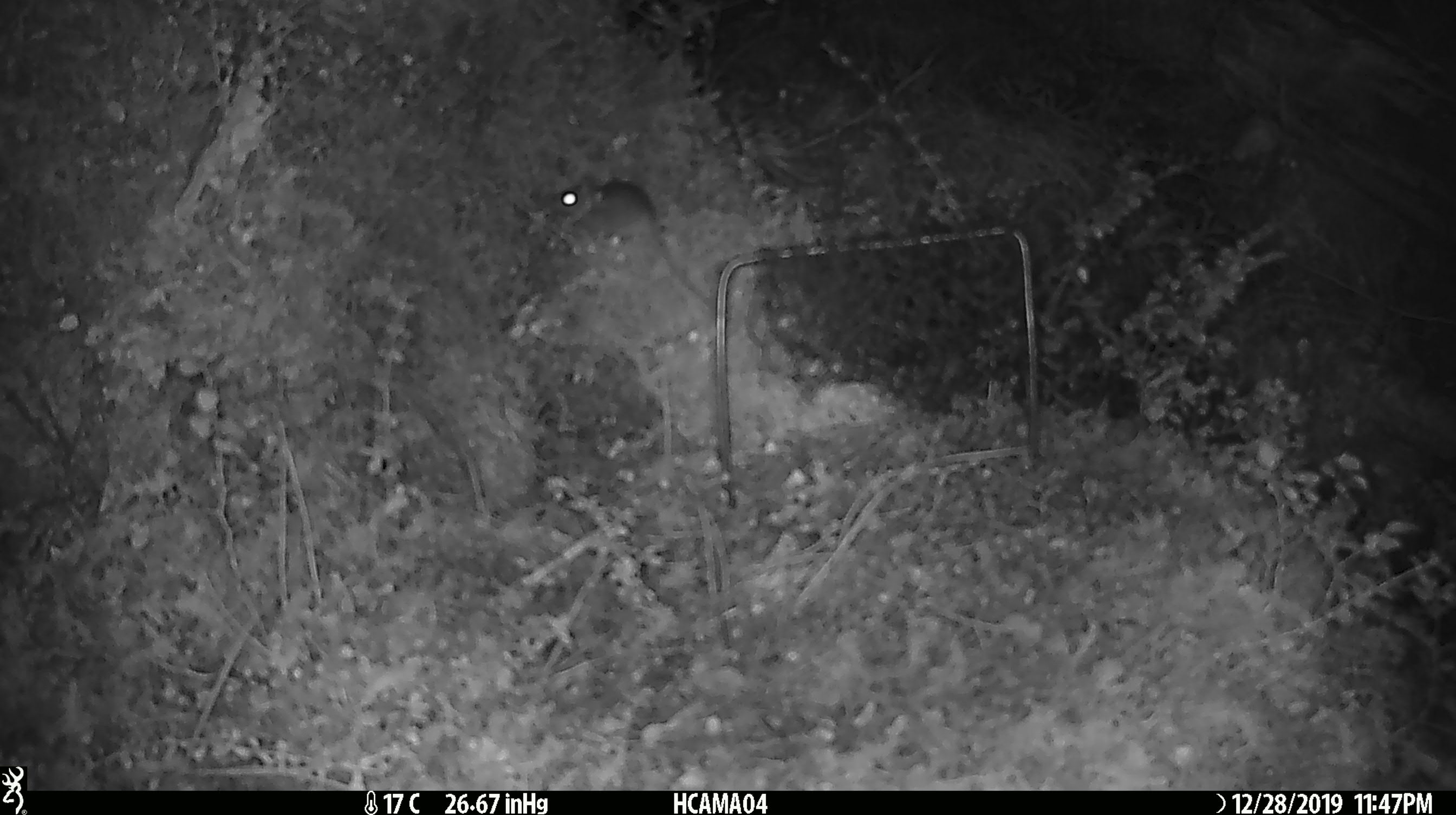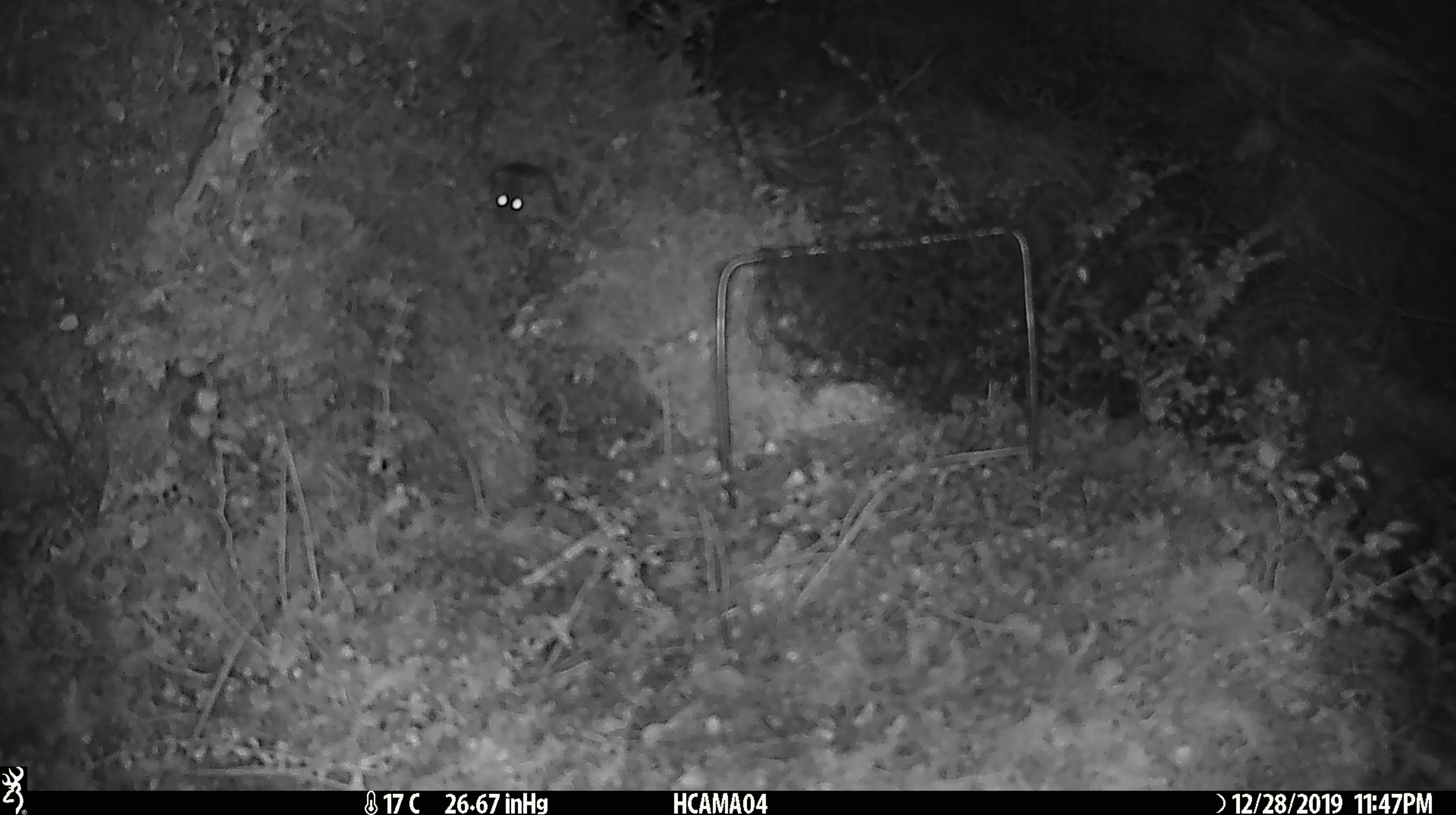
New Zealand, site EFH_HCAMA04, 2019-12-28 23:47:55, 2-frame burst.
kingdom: Animalia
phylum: Chordata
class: Mammalia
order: Rodentia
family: Muridae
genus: Mus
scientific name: Mus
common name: mouse